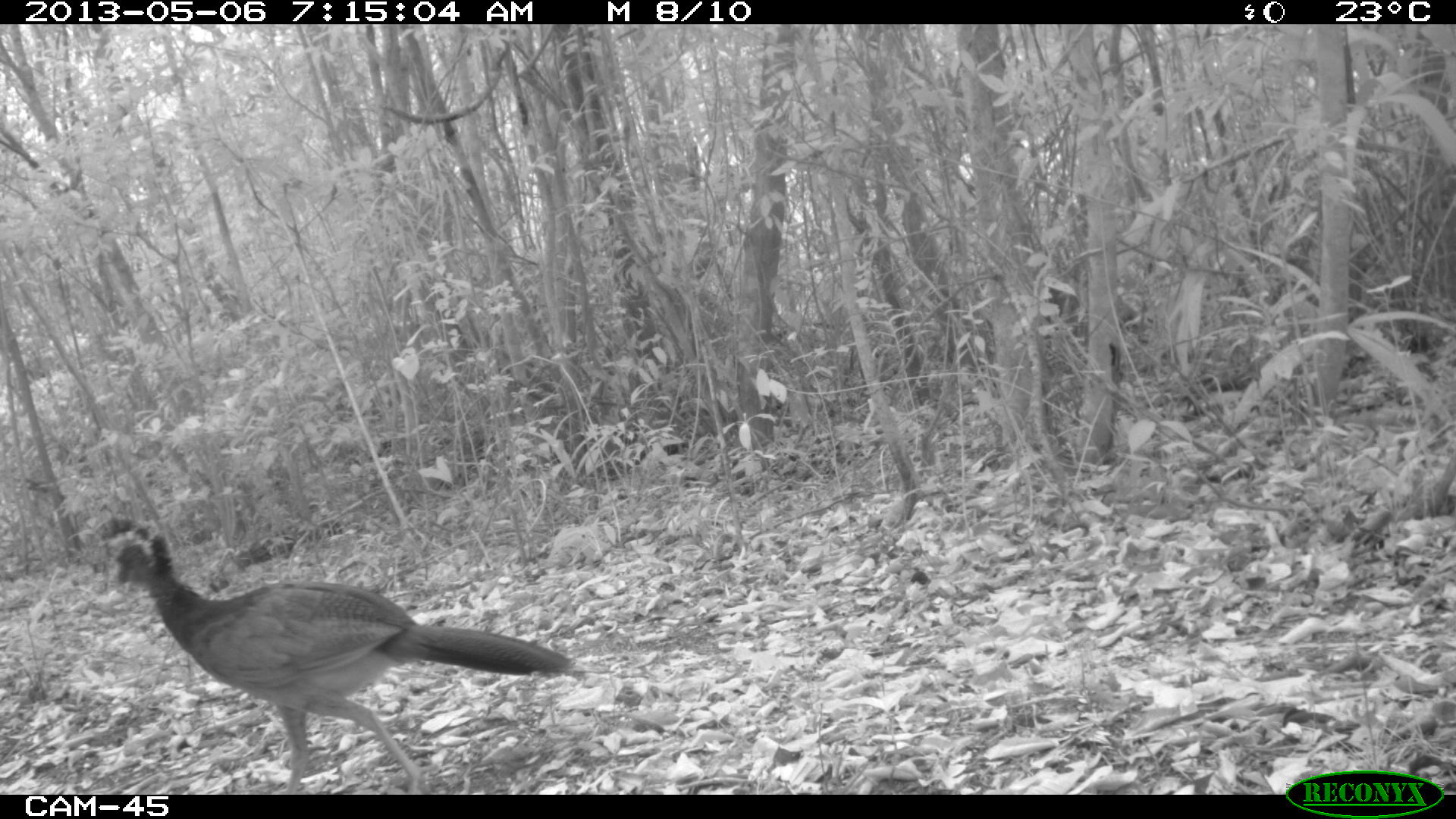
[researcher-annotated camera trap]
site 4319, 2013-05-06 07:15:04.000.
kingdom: Animalia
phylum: Chordata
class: Aves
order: Galliformes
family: Cracidae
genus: Crax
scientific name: Crax rubra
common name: great curassow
Crax rubra (great curassow), count 1, sex female.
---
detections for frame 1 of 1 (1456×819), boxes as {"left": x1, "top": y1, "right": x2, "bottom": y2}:
crax rubra: {"left": 93, "top": 511, "right": 578, "bottom": 790}